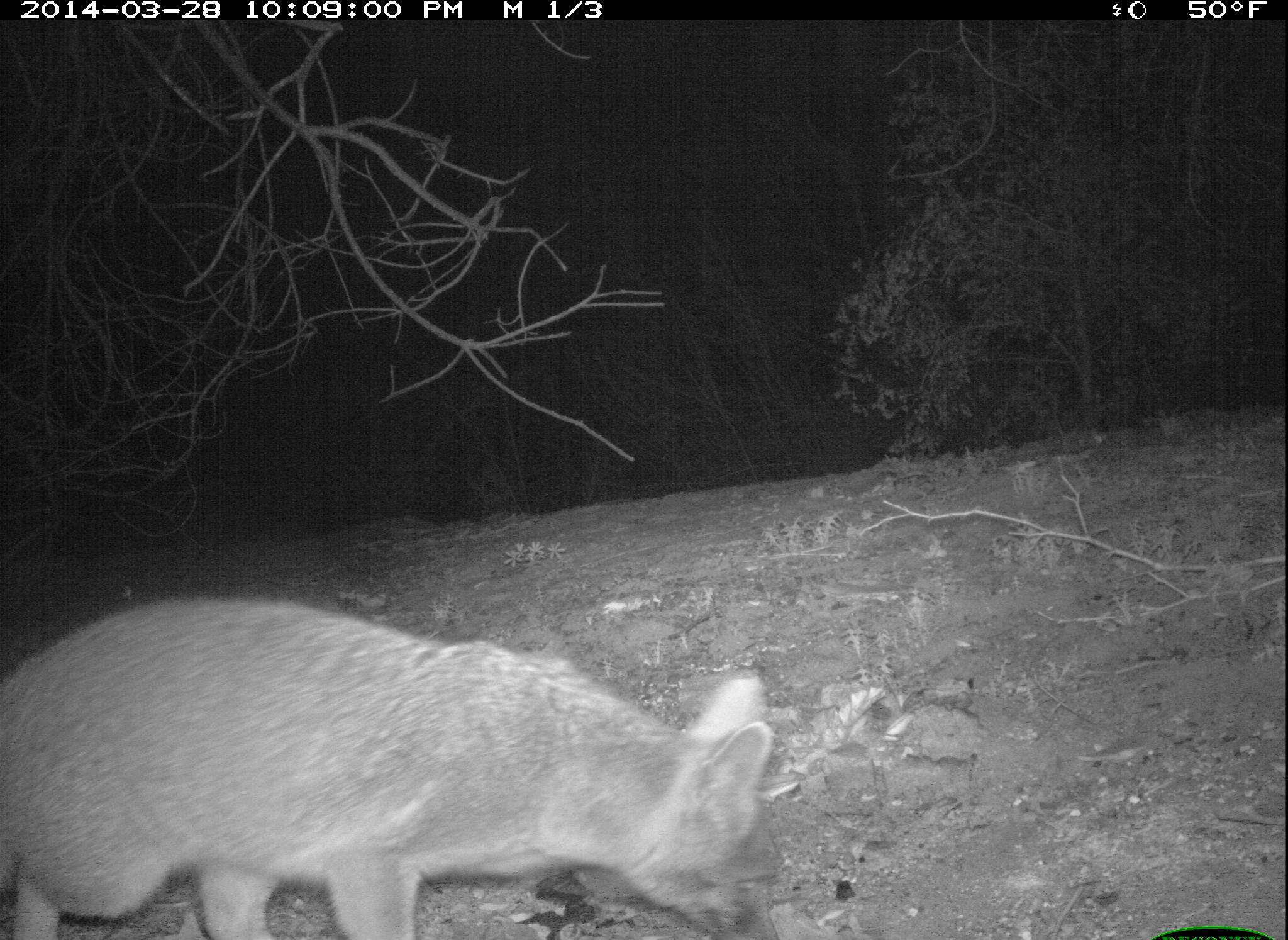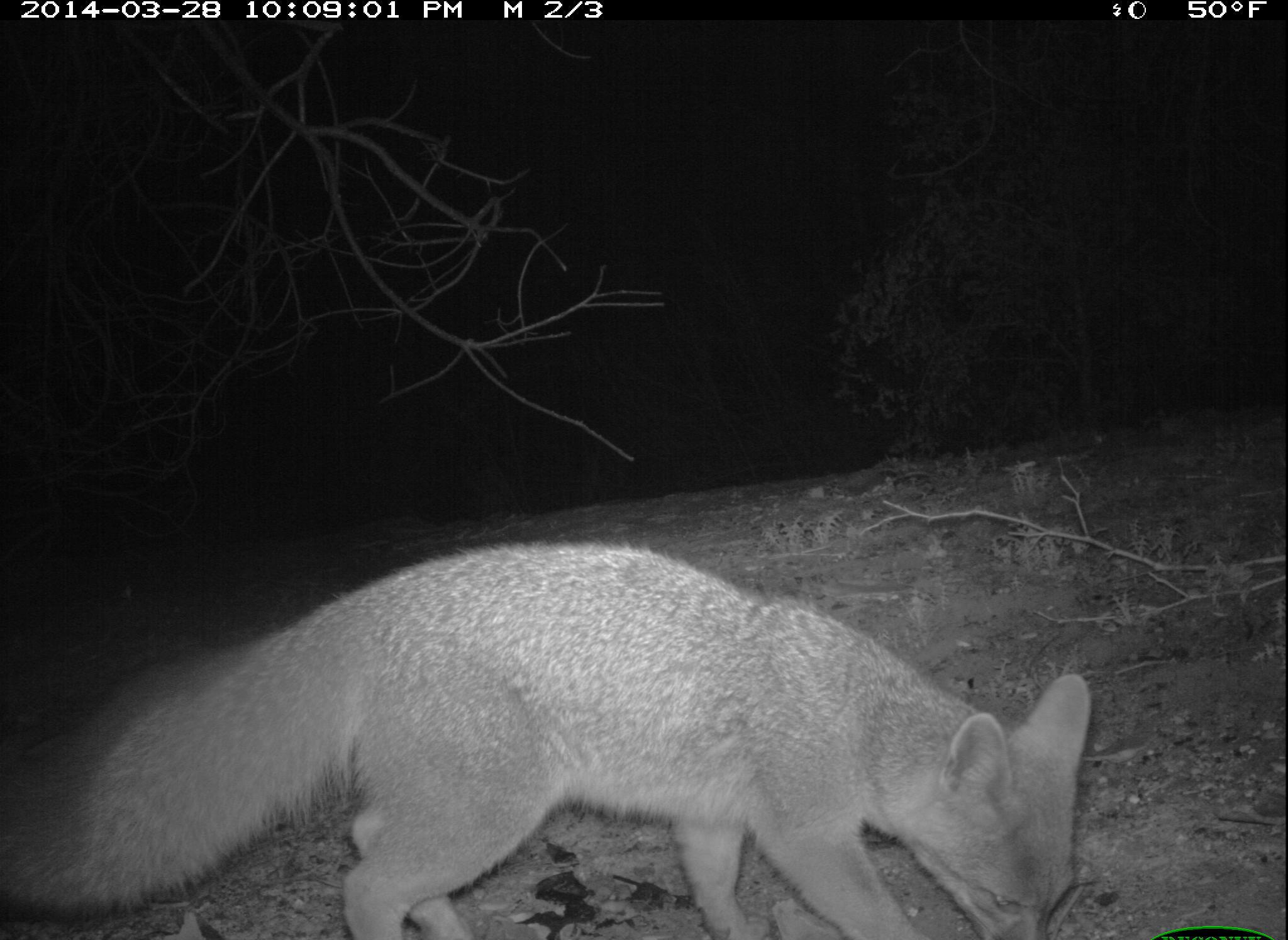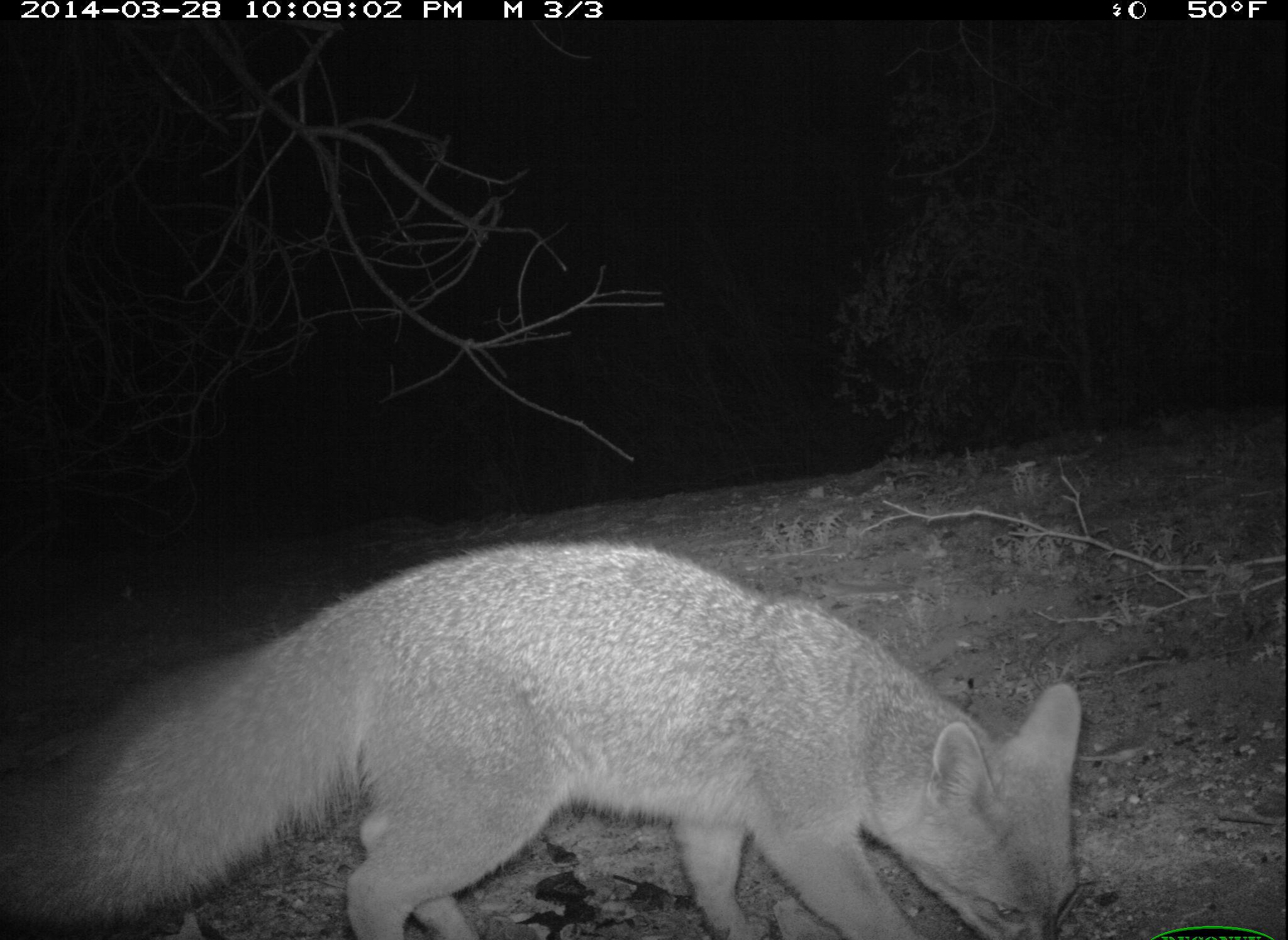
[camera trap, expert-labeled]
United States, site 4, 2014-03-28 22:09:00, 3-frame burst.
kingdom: Animalia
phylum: Chordata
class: Mammalia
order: Carnivora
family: Canidae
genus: Urocyon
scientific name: Urocyon cinereoargenteus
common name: gray fox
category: fox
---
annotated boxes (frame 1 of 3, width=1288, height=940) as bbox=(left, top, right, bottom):
fox: bbox=(0, 591, 788, 940)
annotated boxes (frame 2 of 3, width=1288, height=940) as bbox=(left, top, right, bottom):
fox: bbox=(1, 537, 1096, 940)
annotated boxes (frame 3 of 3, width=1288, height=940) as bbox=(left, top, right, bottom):
fox: bbox=(0, 534, 1091, 940)